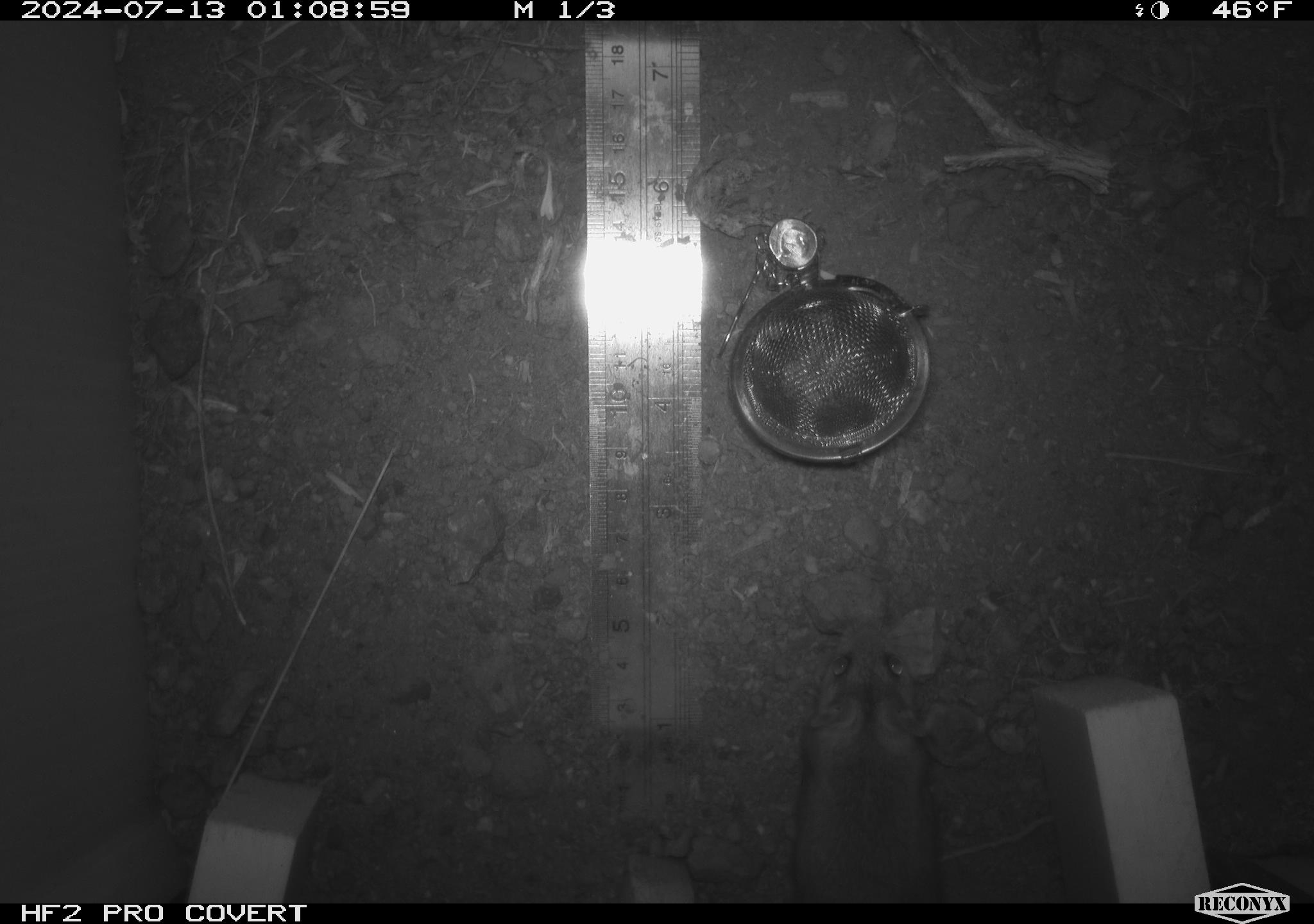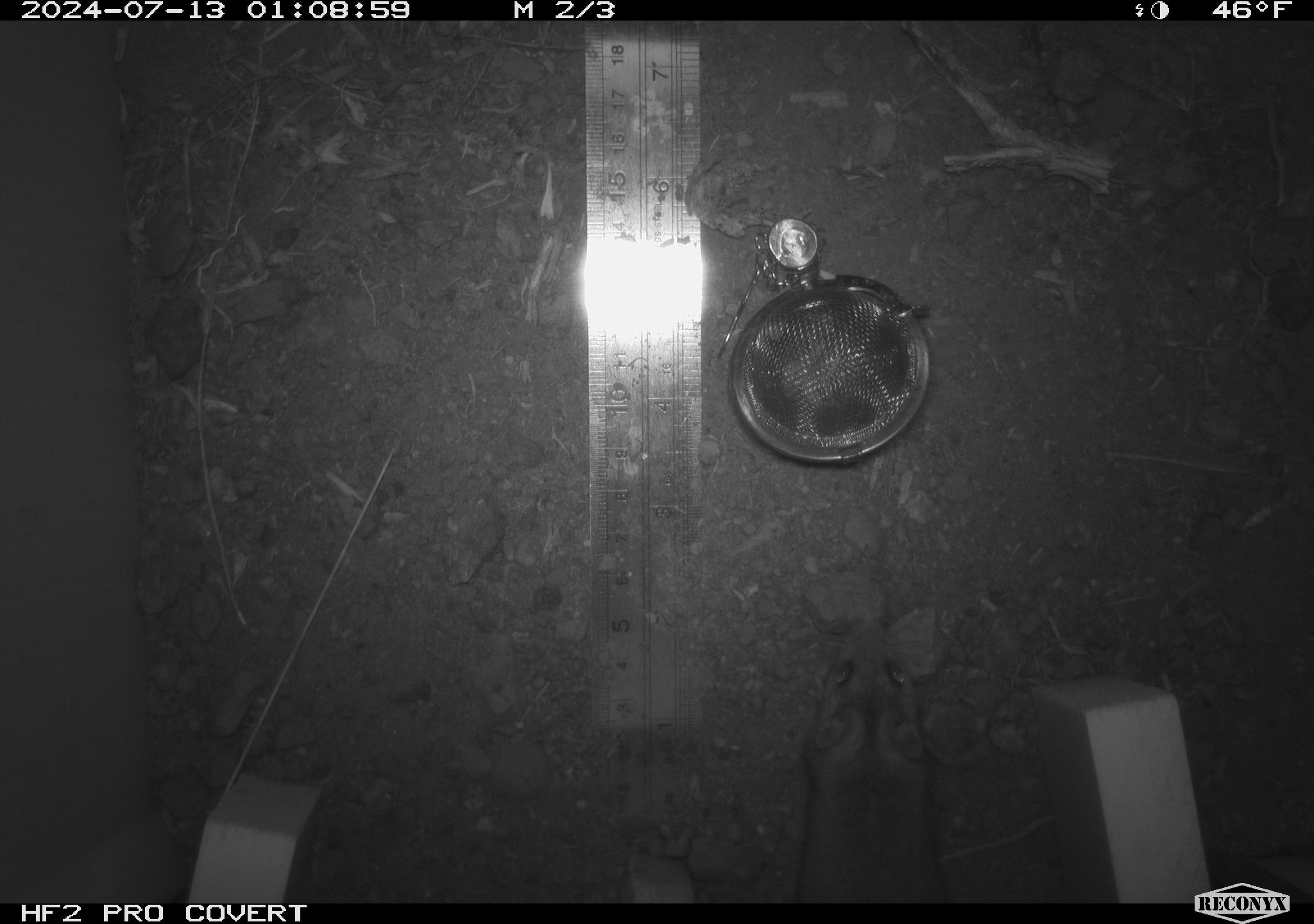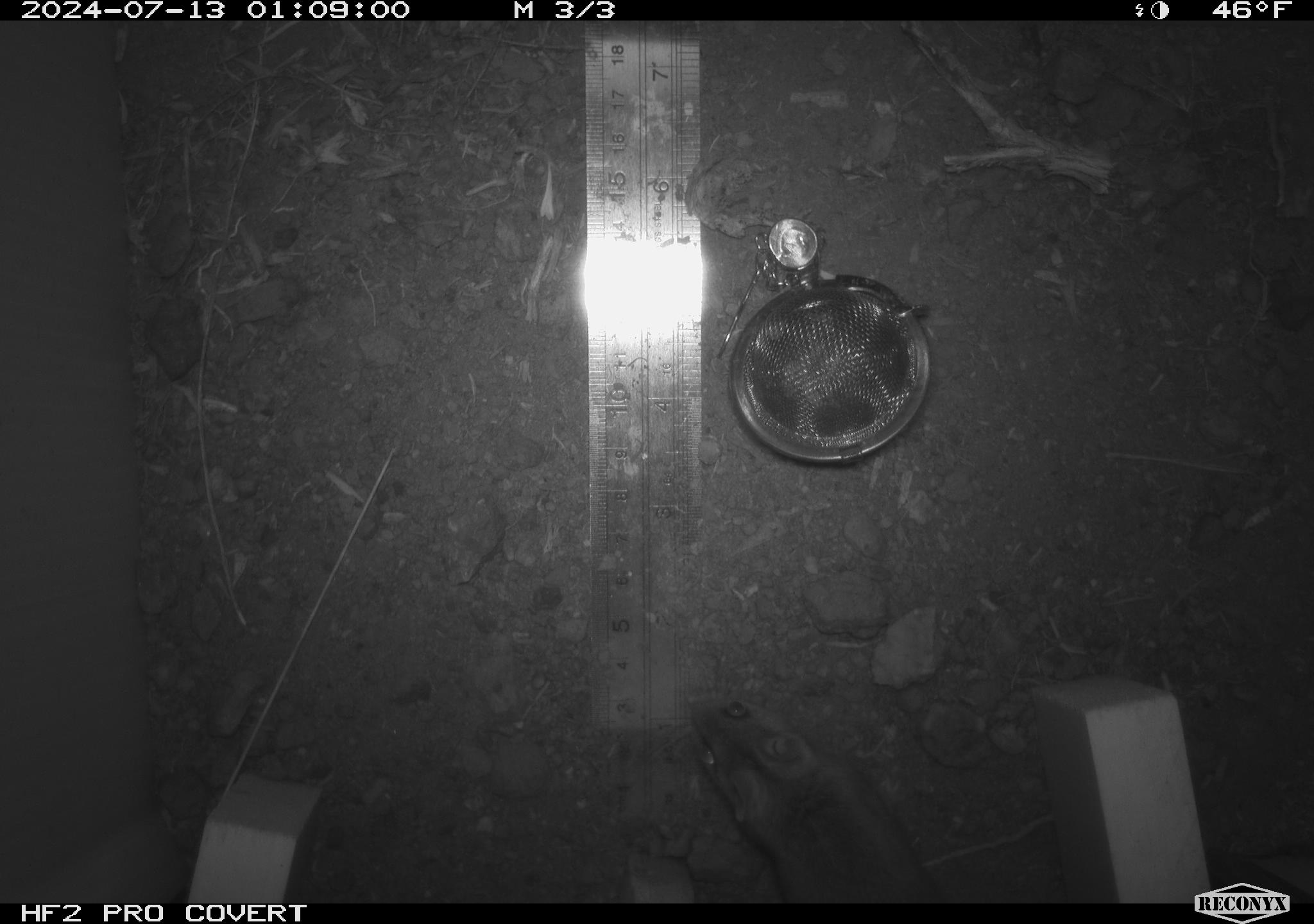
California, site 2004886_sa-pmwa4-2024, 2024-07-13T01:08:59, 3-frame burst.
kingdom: Animalia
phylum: Chordata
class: Mammalia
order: Rodentia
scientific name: Rodentia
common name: mouse species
Mouse species (Rodentia).